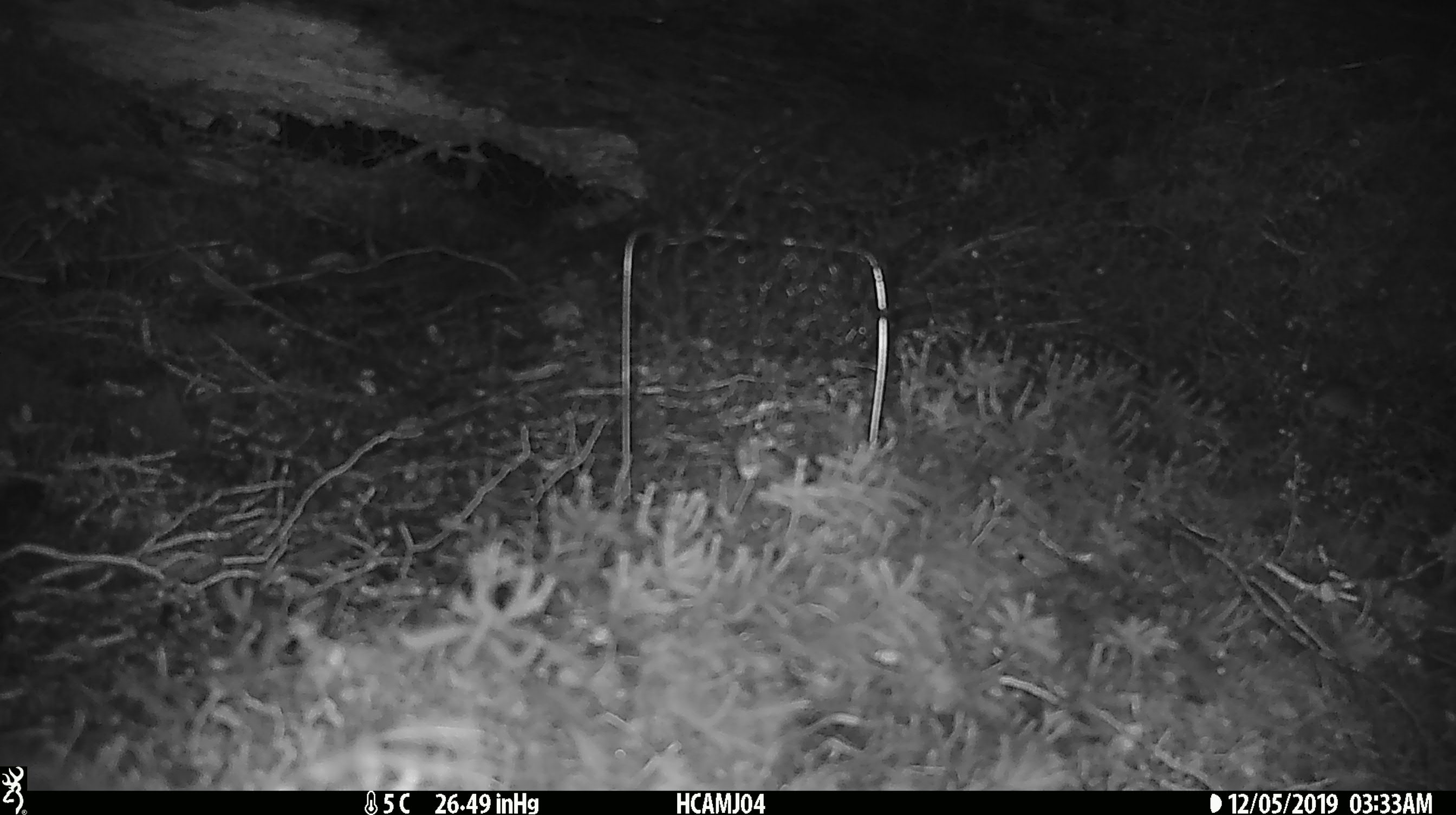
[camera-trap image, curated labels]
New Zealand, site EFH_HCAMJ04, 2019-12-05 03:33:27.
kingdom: Animalia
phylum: Chordata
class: Mammalia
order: Rodentia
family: Muridae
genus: Mus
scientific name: Mus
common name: mouse